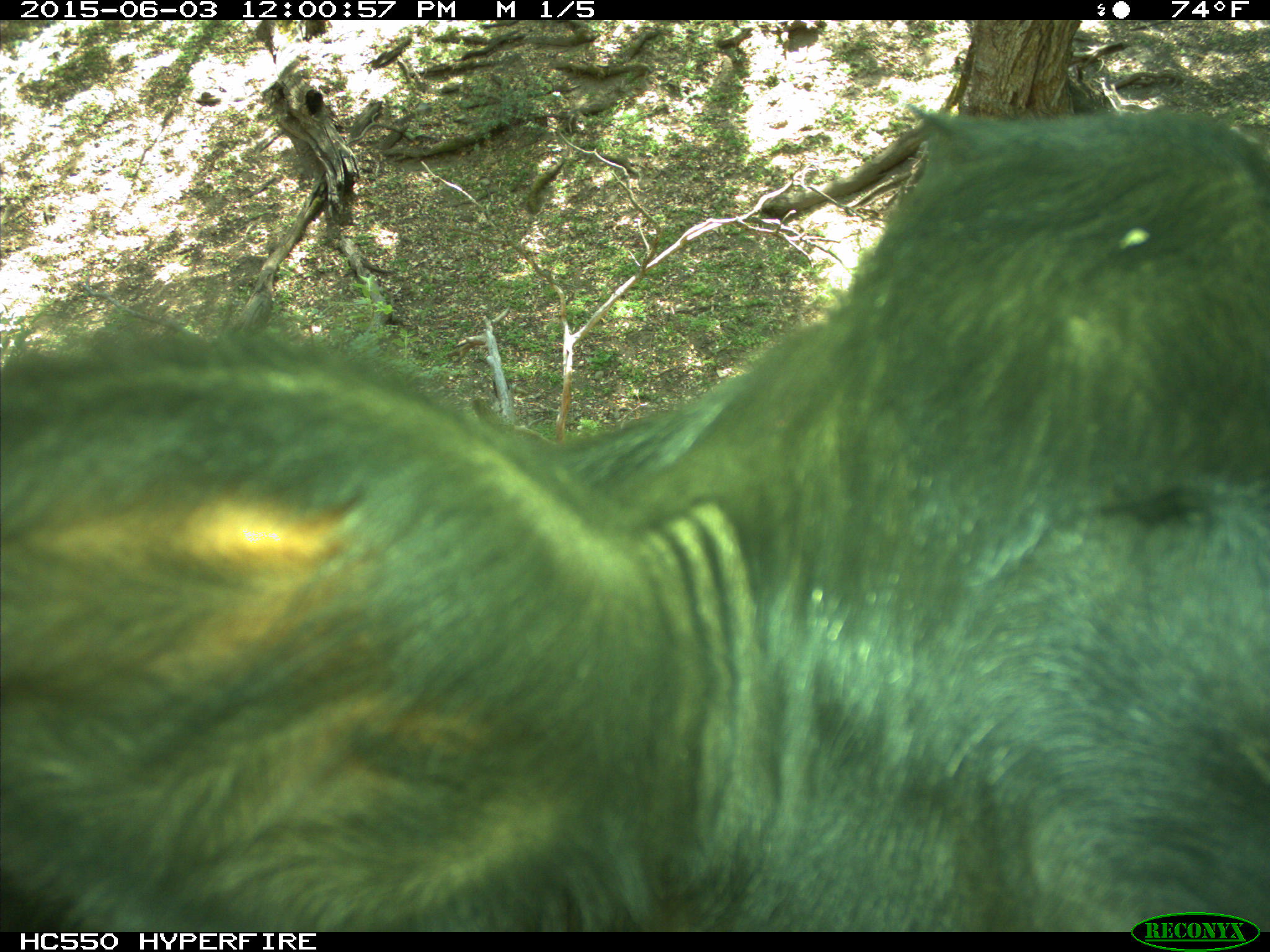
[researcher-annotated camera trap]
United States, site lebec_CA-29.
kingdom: Animalia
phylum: Chordata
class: Mammalia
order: Artiodactyla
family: Bovidae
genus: Bos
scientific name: Bos taurus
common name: domestic cow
Bos taurus (domestic cow).